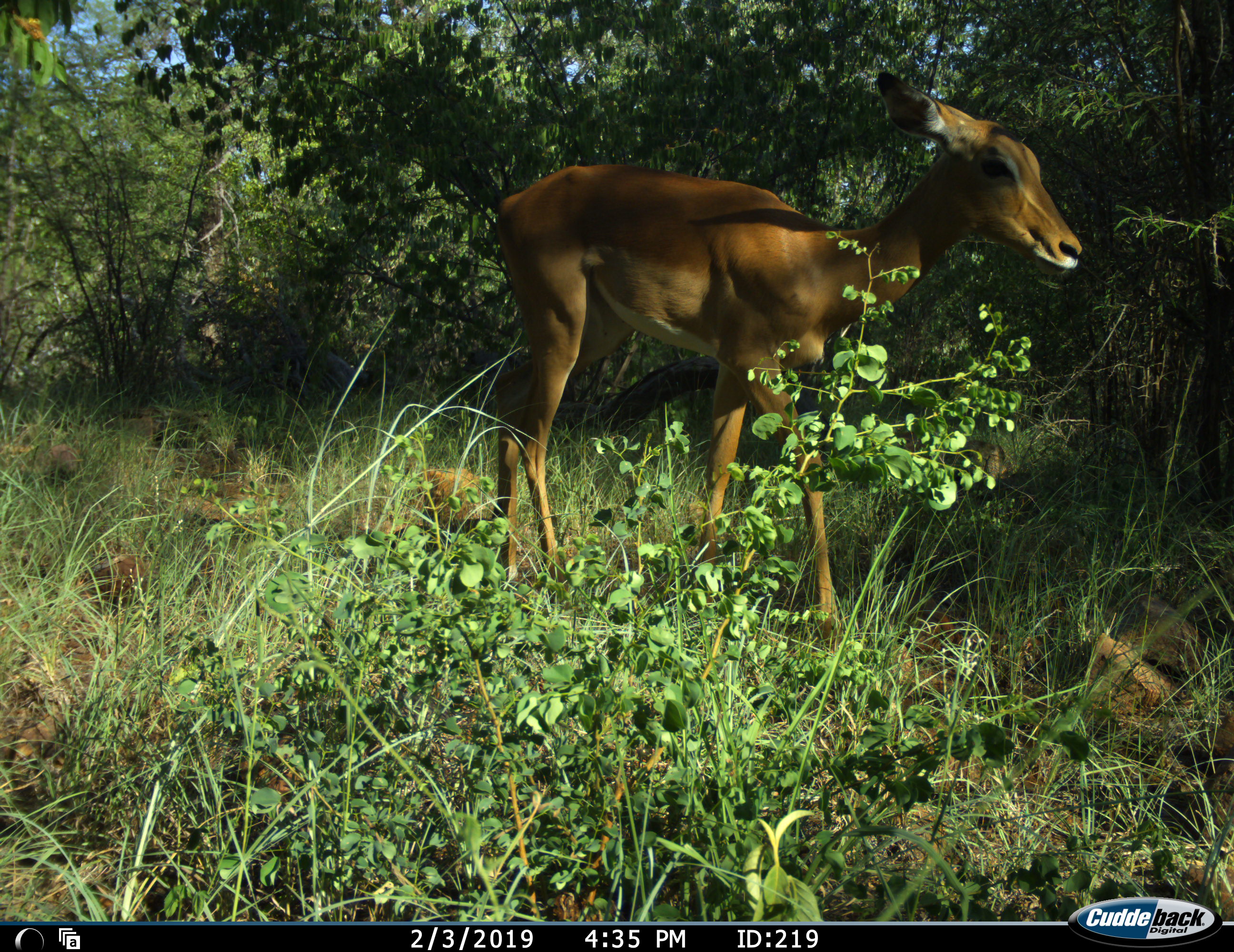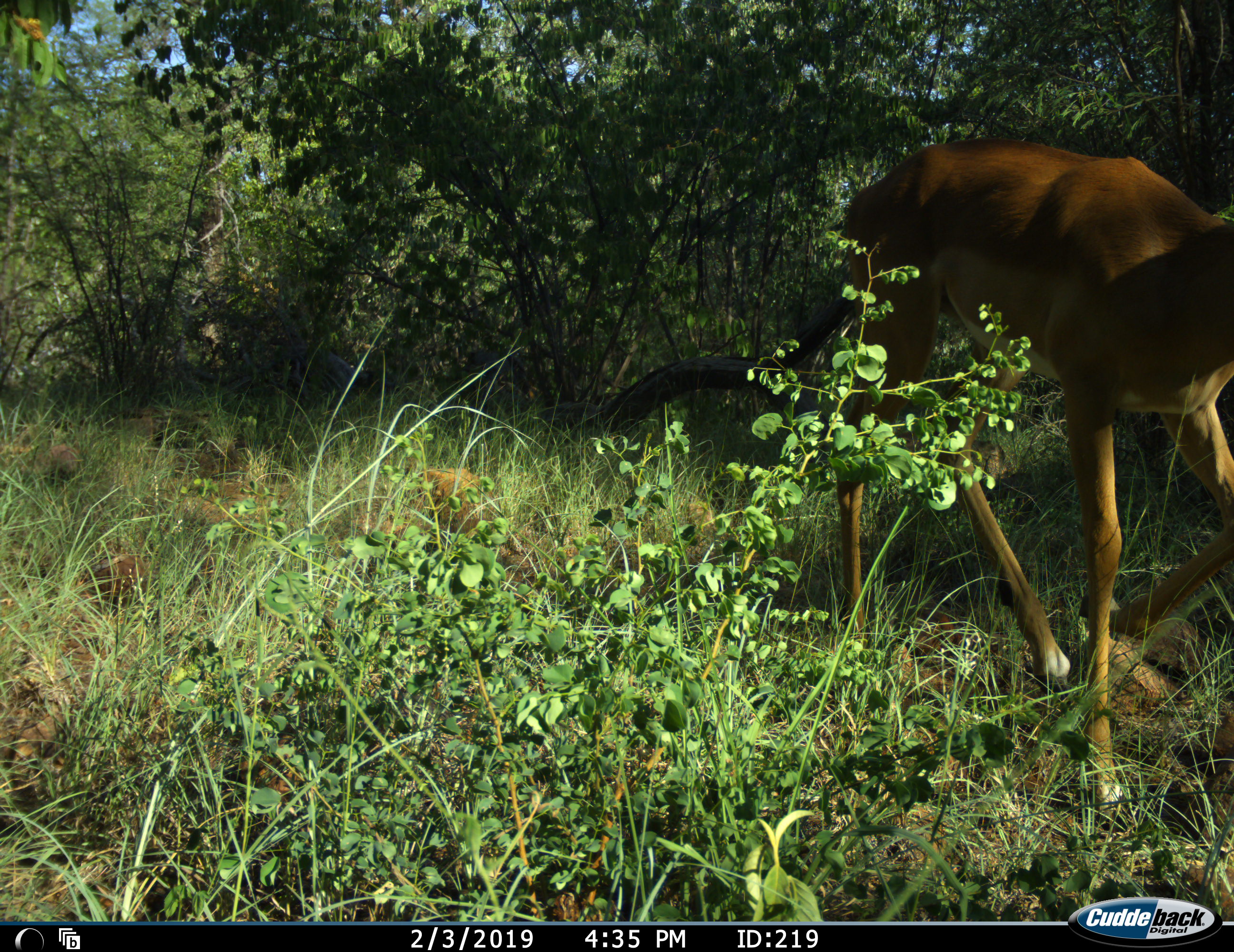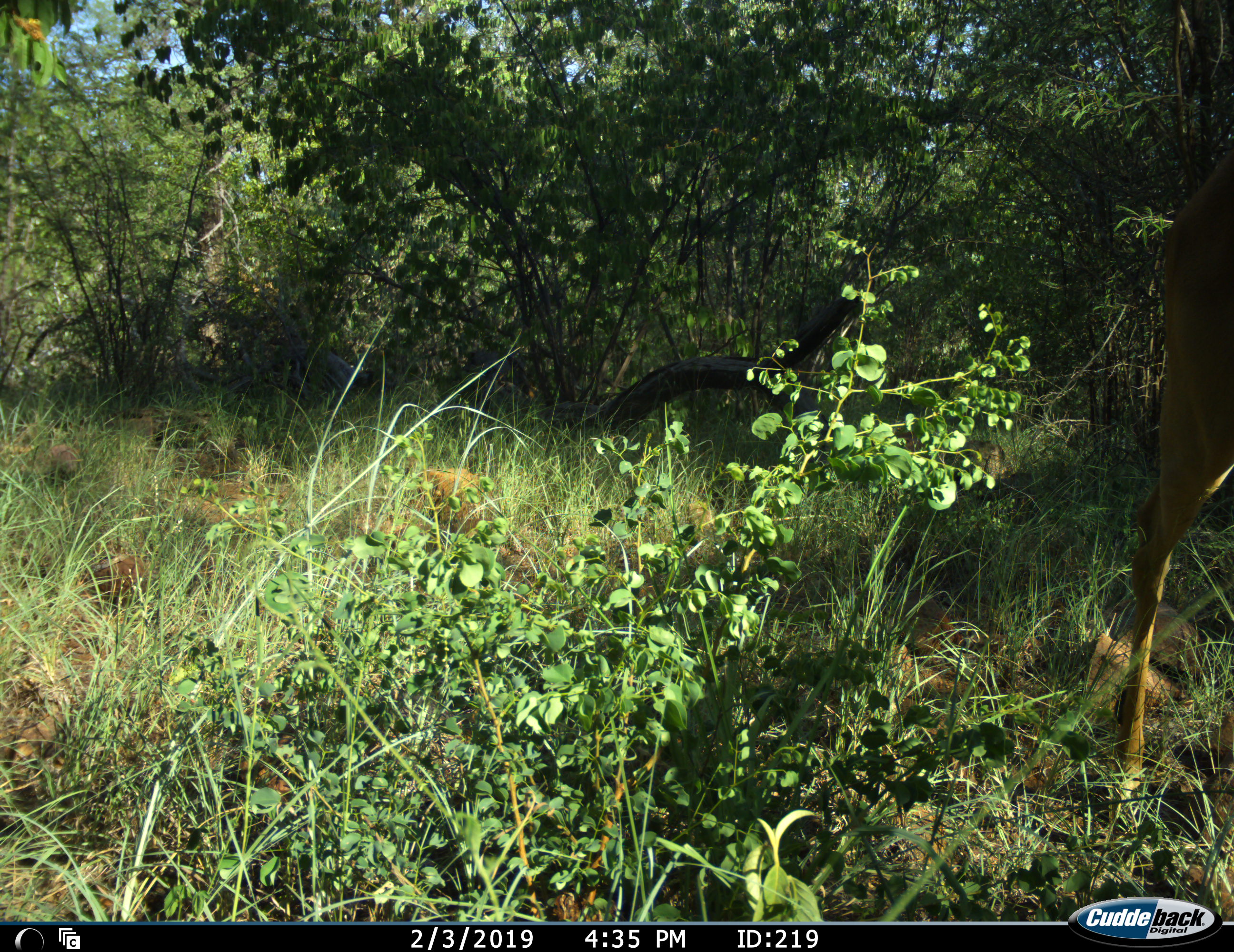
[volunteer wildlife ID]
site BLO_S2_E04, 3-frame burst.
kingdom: Animalia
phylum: Chordata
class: Mammalia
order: Artiodactyla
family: Bovidae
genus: Aepyceros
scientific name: Aepyceros melampus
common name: impala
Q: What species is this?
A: Impala (Aepyceros melampus).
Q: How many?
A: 1.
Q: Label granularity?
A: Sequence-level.